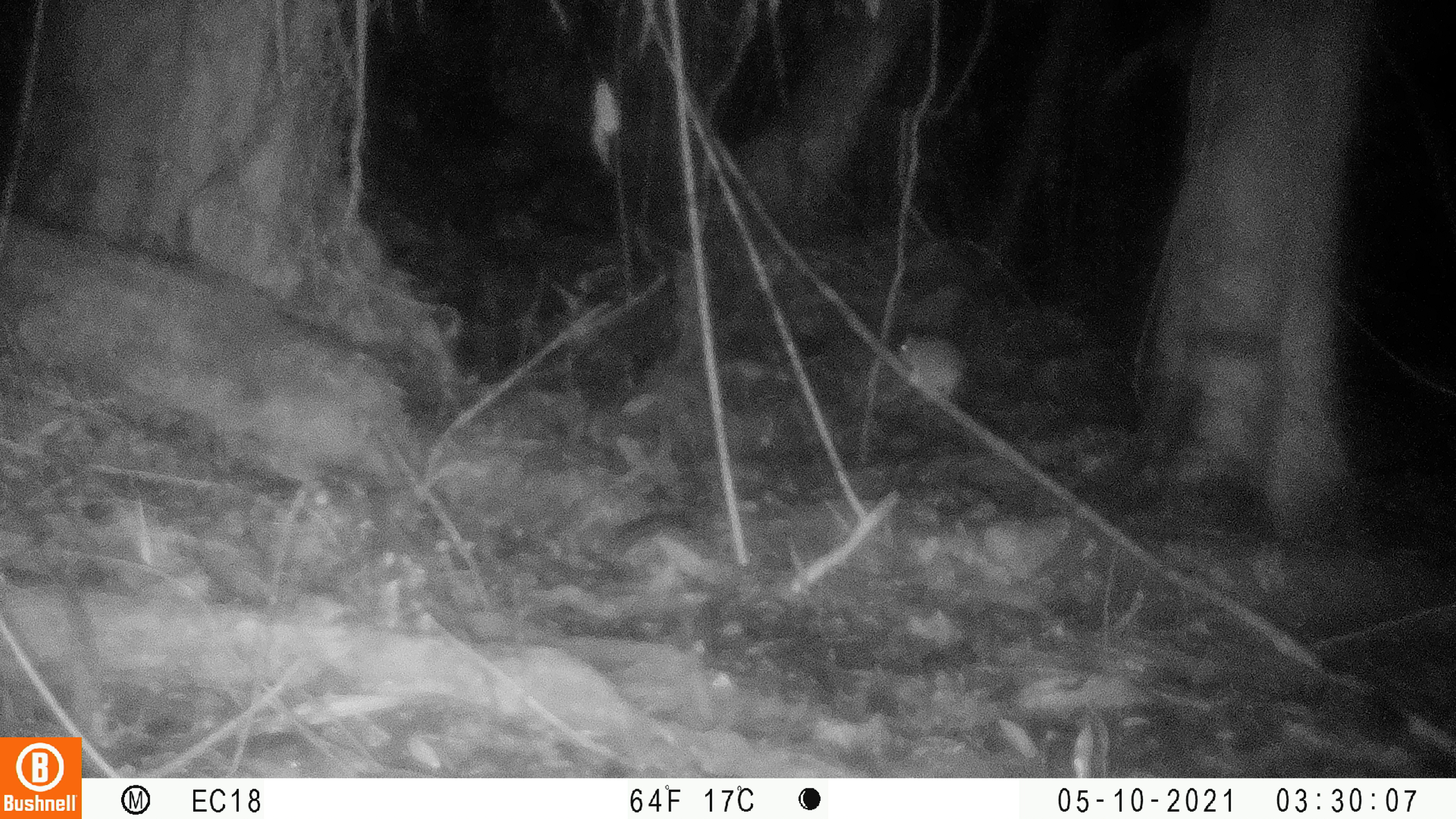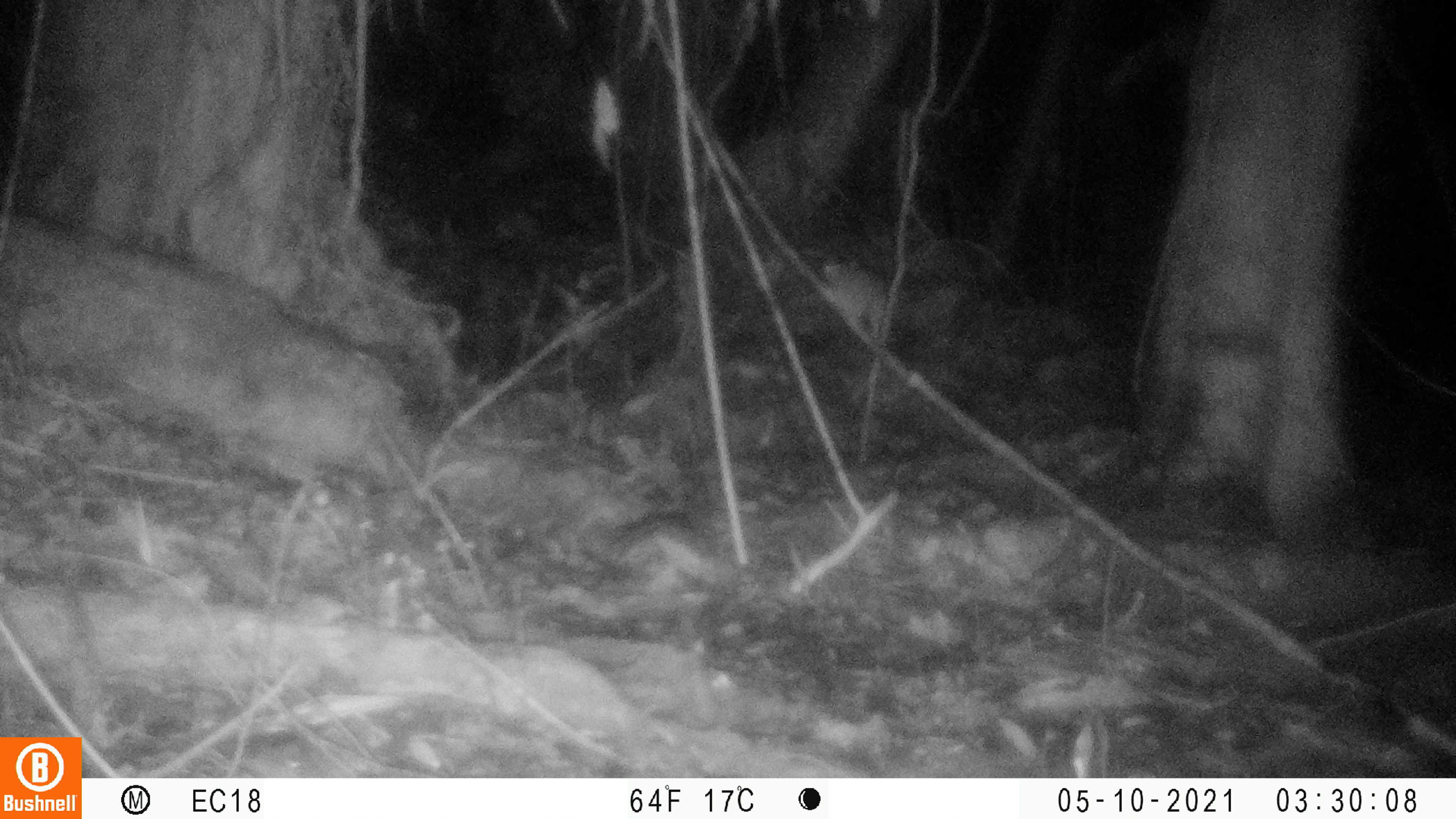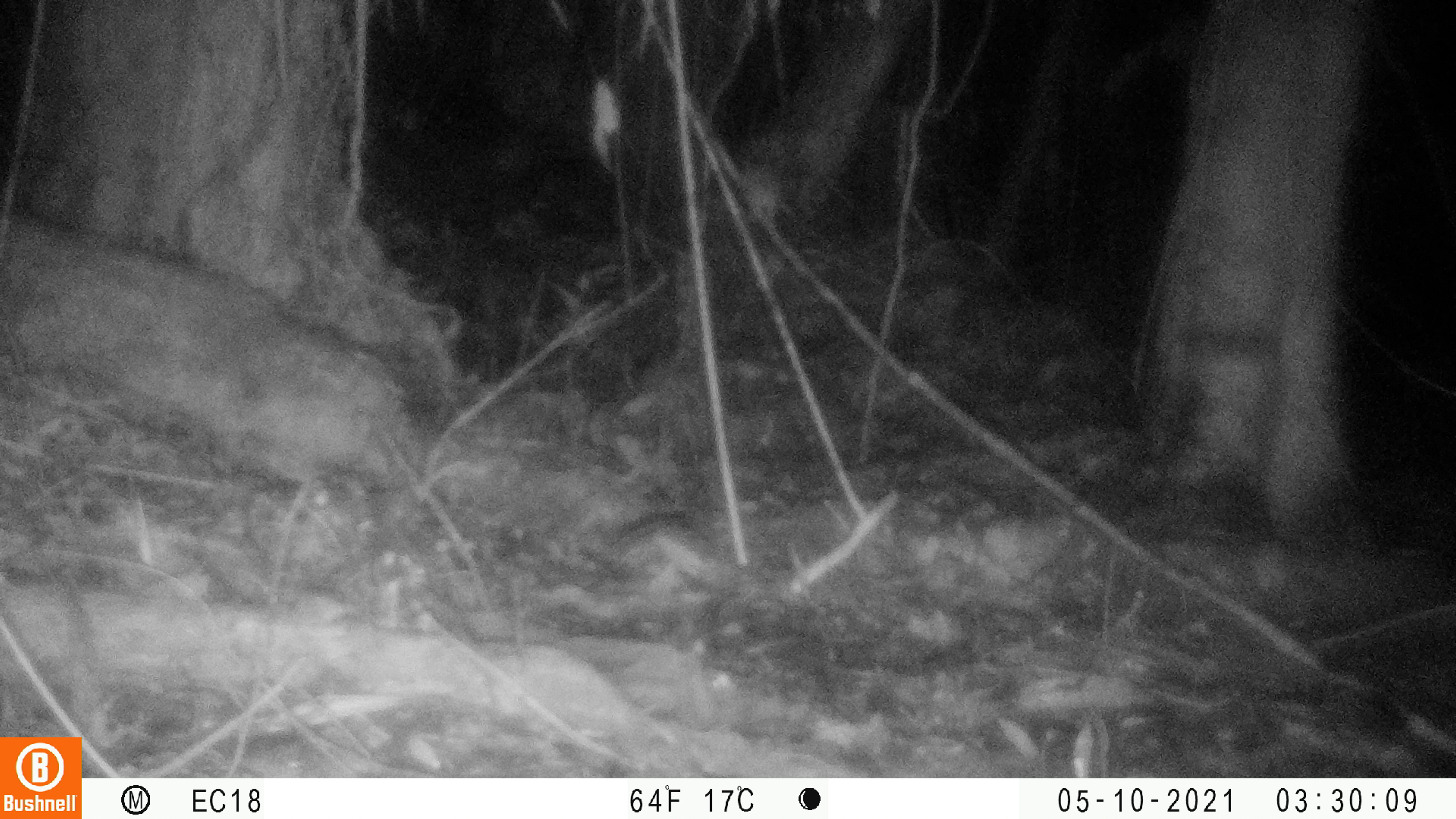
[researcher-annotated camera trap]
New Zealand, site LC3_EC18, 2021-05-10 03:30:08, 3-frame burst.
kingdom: Animalia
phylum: Chordata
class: Mammalia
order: Rodentia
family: Muridae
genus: Rattus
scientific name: Rattus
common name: rat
Rat (Rattus).